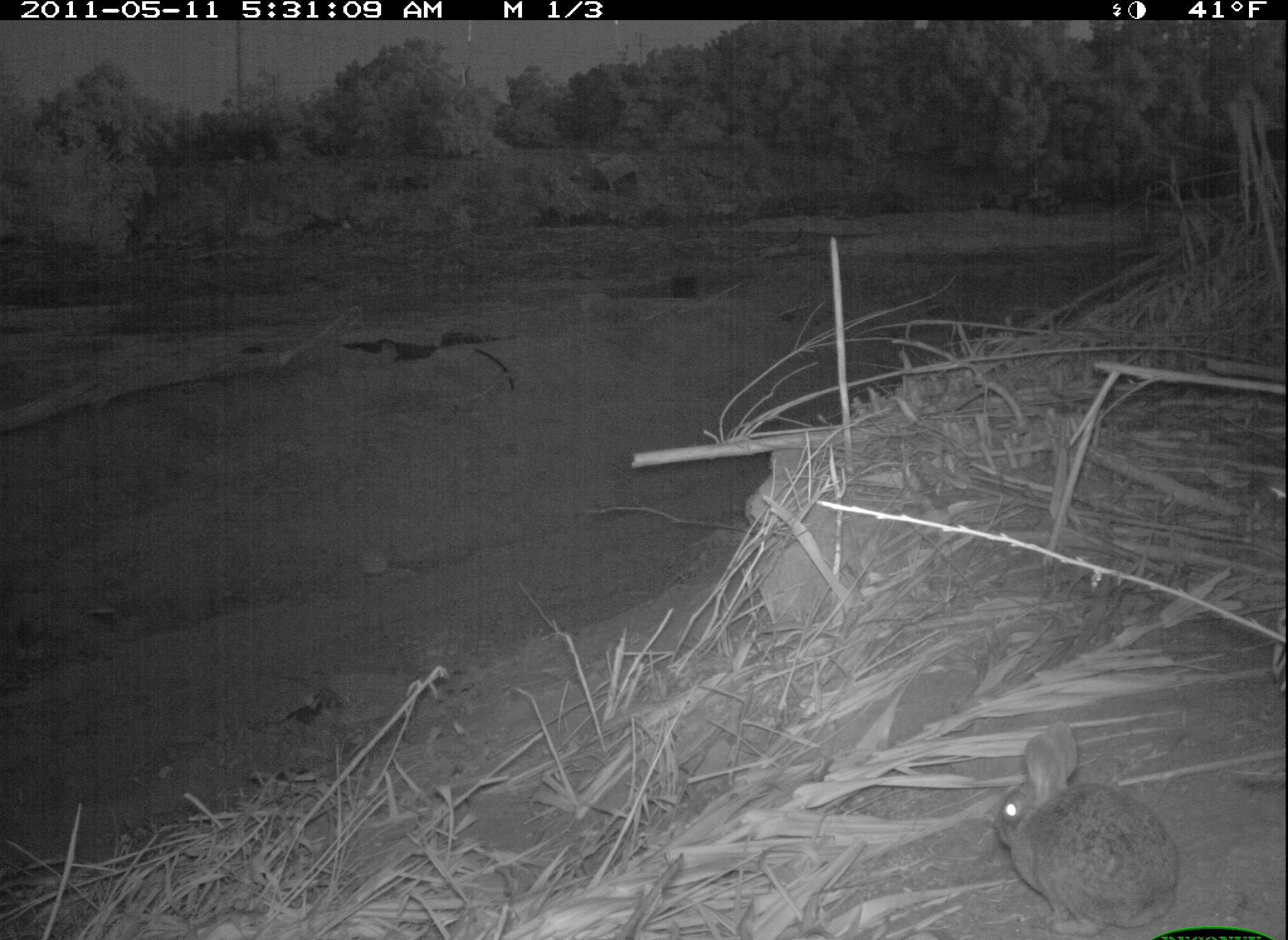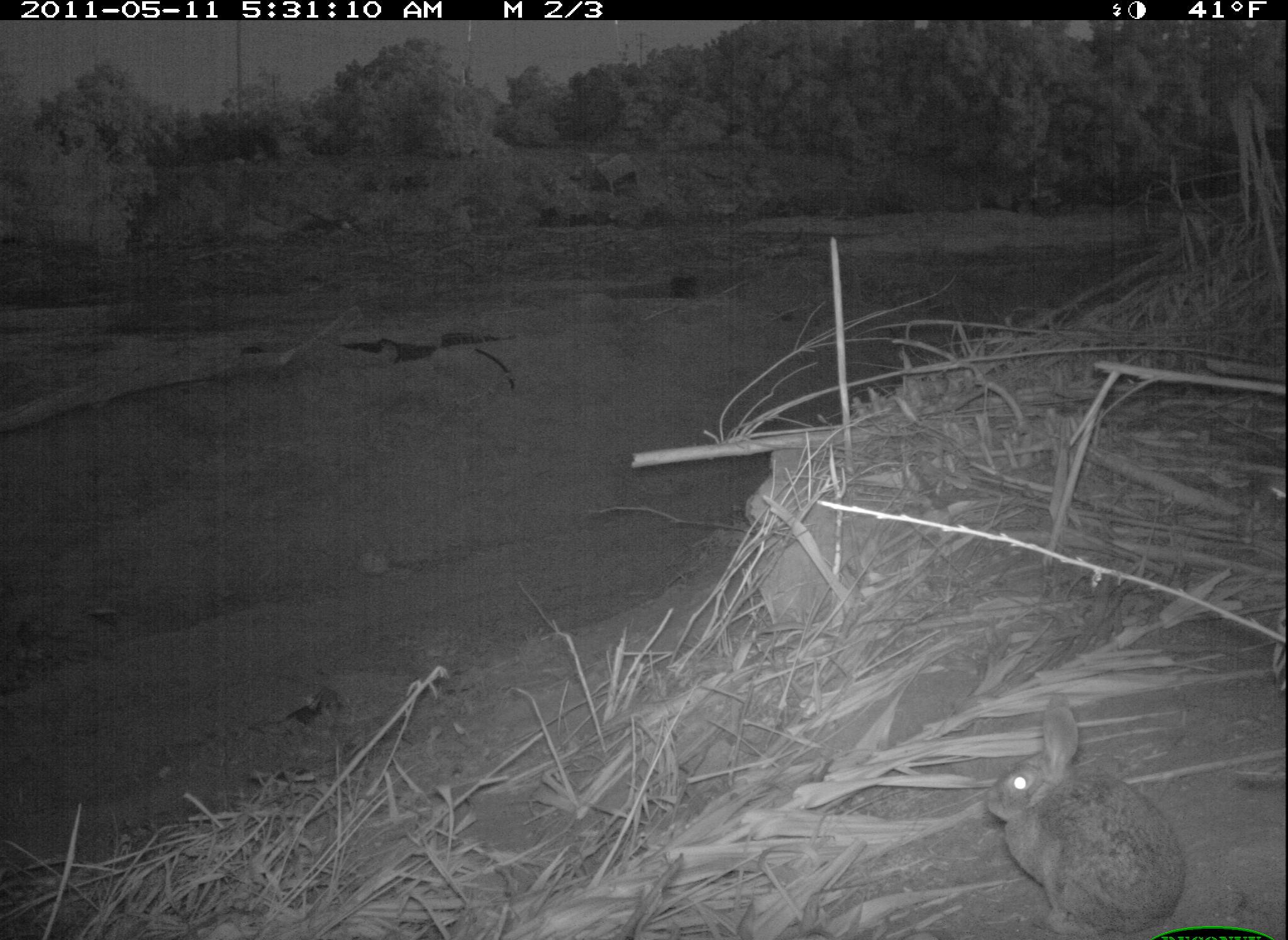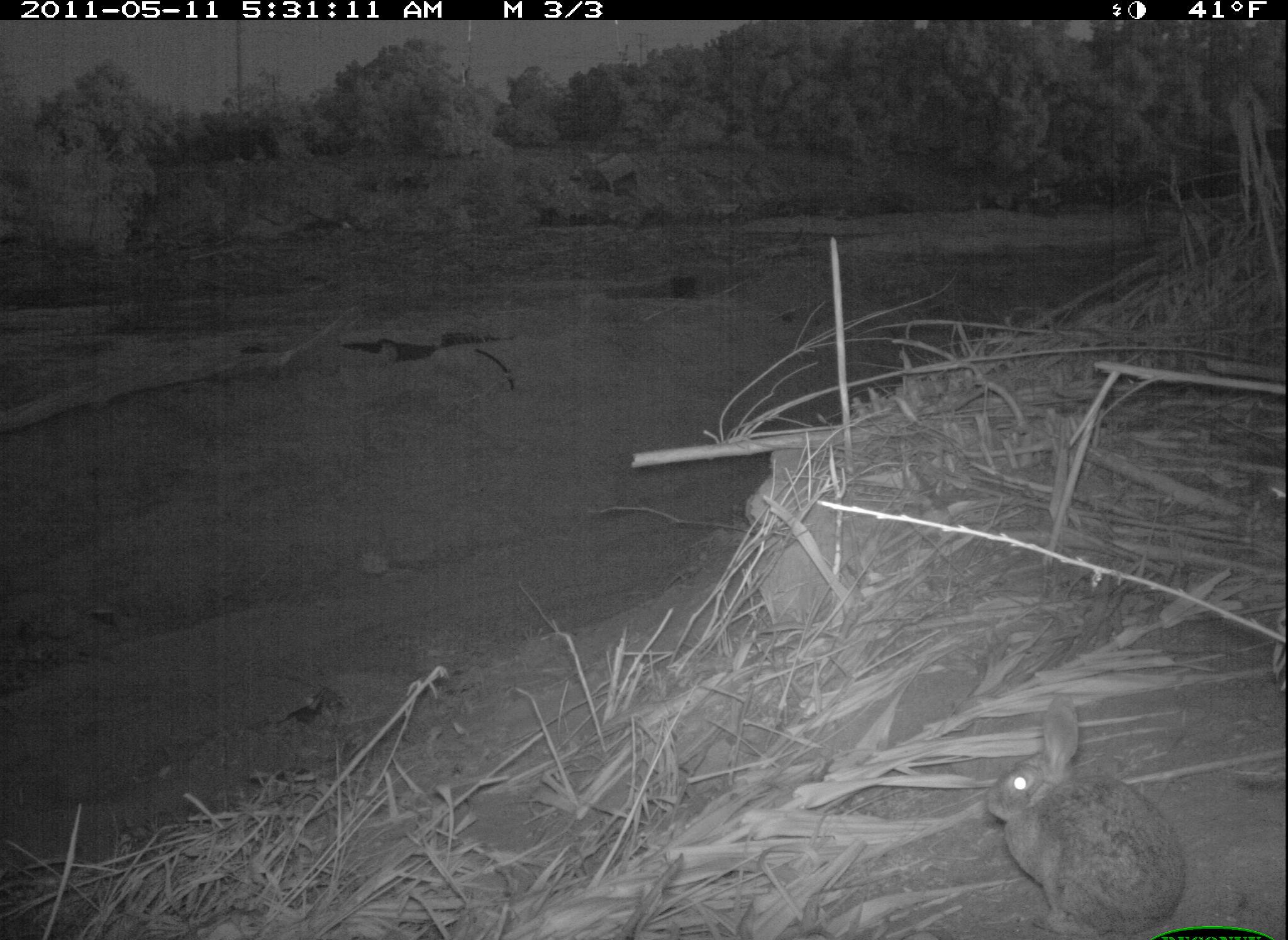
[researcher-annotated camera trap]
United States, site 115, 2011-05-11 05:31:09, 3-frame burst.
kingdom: Animalia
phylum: Chordata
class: Mammalia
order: Lagomorpha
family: Leporidae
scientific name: Leporidae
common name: rabbits and hares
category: rabbit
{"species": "rabbit (rabbits and hares) (Leporidae)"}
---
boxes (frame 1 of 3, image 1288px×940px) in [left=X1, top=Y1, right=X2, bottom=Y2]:
rabbit: [left=987, top=715, right=1187, bottom=940]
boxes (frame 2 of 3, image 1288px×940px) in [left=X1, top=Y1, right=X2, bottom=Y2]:
rabbit: [left=994, top=687, right=1194, bottom=940]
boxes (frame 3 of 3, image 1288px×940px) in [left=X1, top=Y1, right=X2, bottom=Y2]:
rabbit: [left=990, top=691, right=1196, bottom=936]